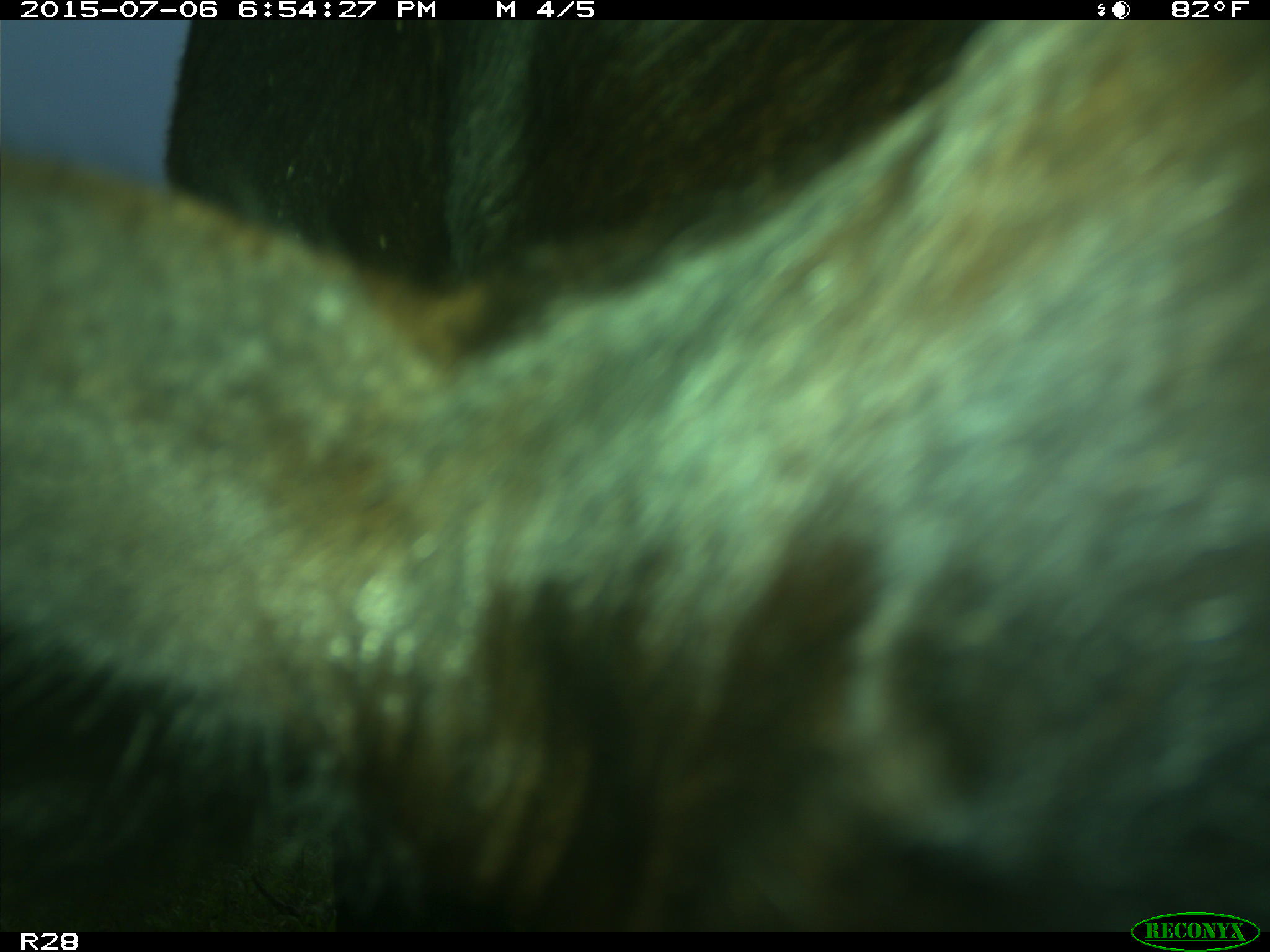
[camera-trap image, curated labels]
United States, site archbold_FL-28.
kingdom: Animalia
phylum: Chordata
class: Mammalia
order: Artiodactyla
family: Bovidae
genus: Bos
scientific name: Bos taurus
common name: domestic cow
Bos taurus (domestic cow).